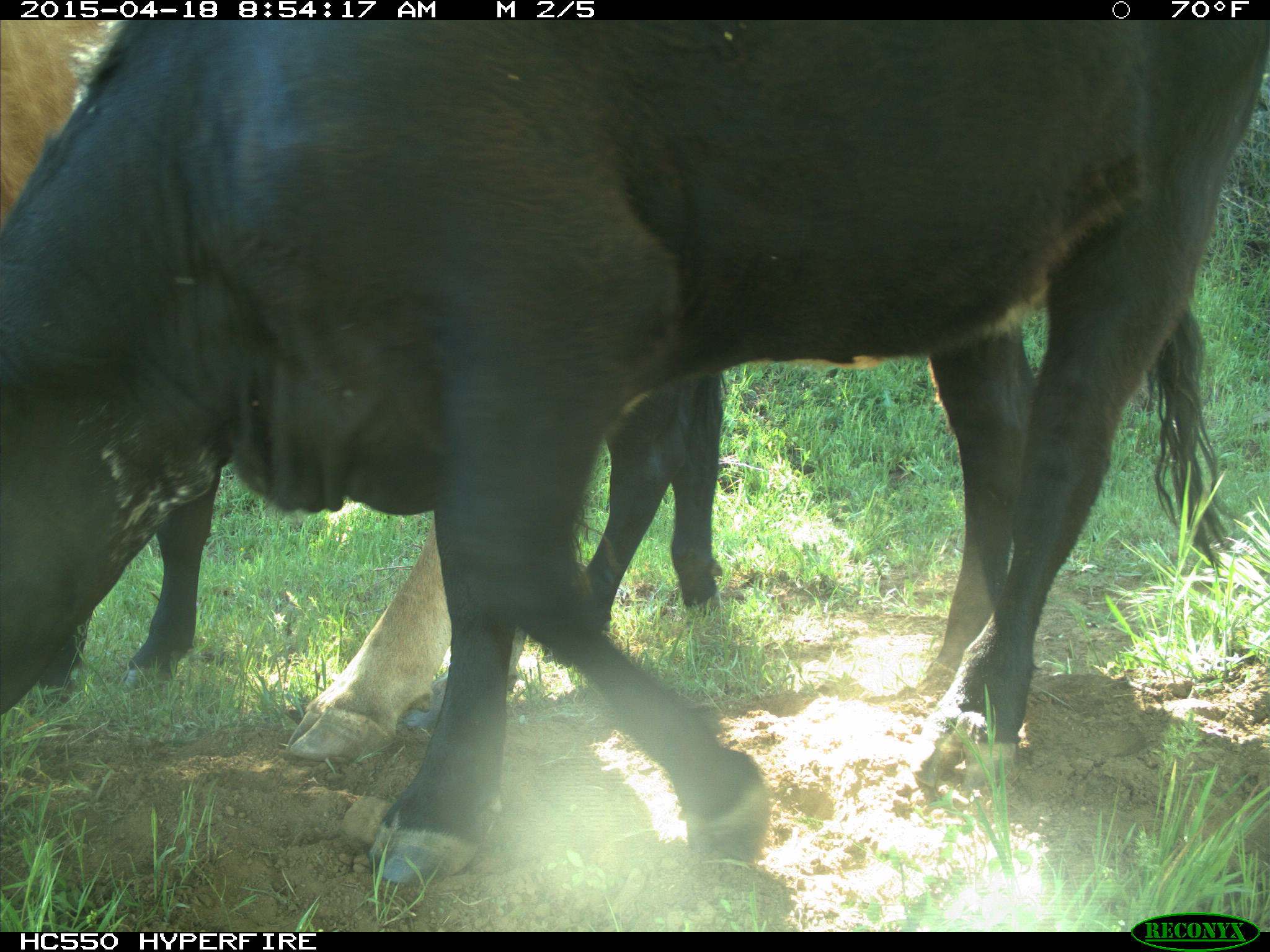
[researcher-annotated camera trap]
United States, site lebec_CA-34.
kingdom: Animalia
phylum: Chordata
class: Mammalia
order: Artiodactyla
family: Bovidae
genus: Bos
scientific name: Bos taurus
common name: domestic cow